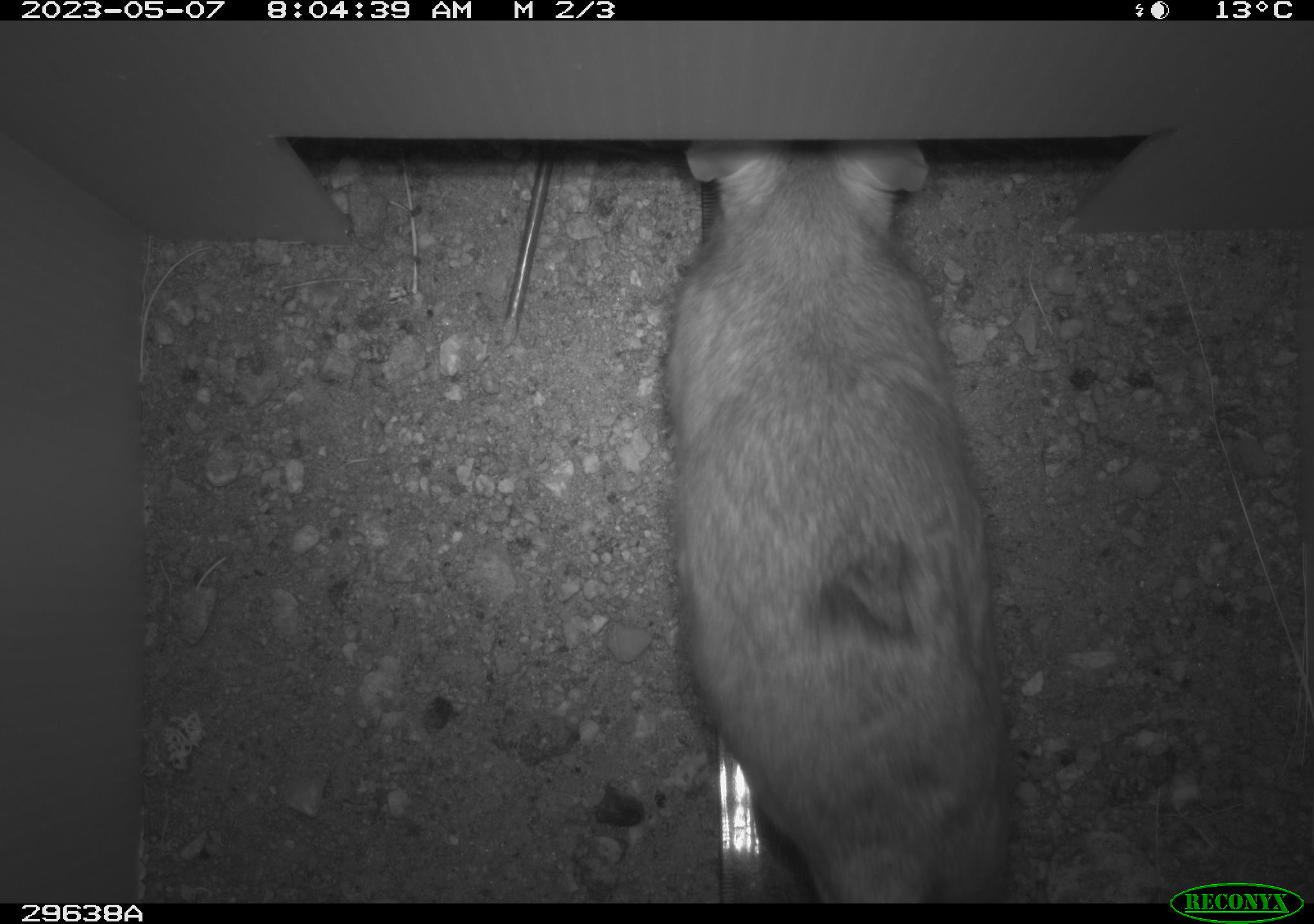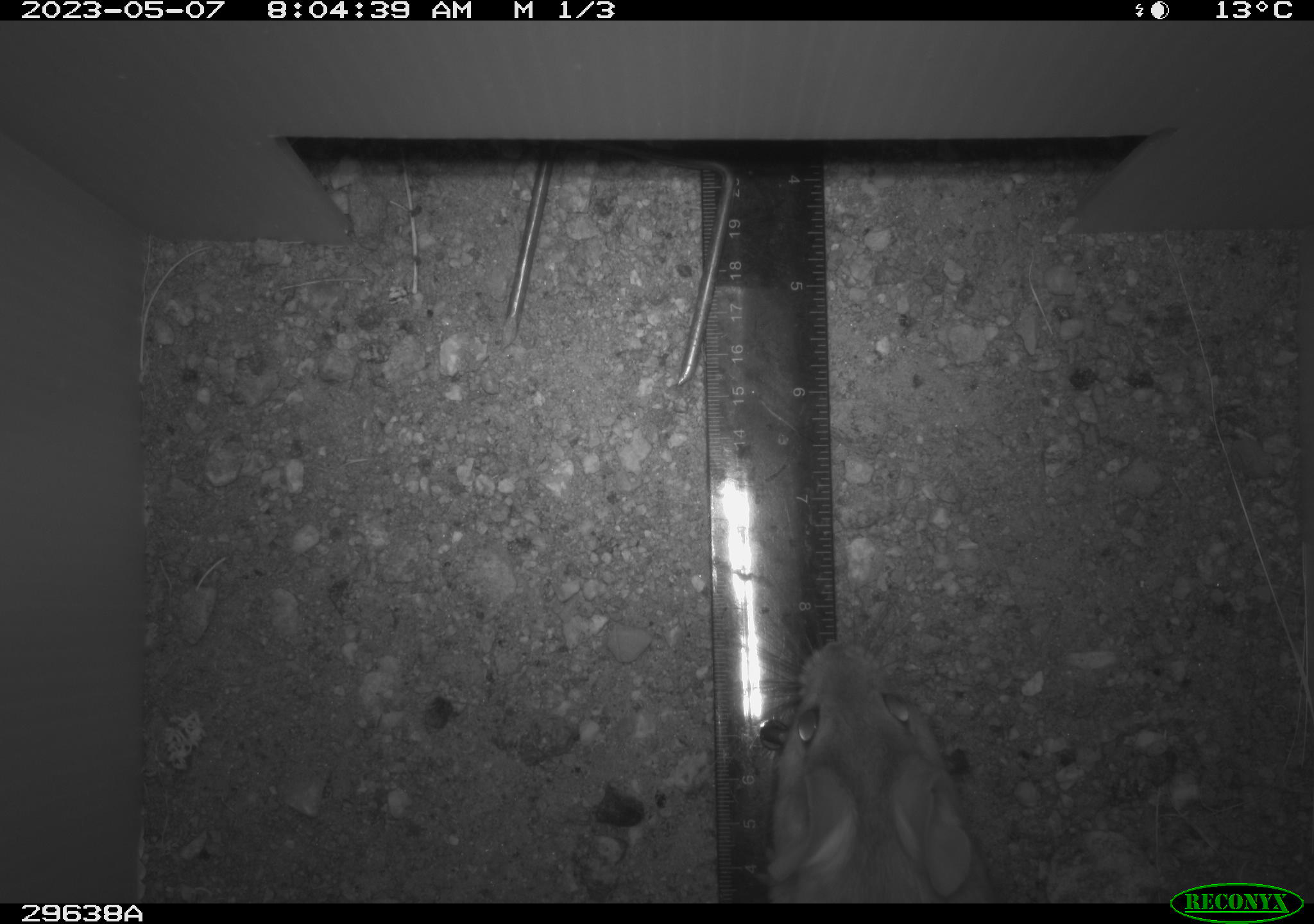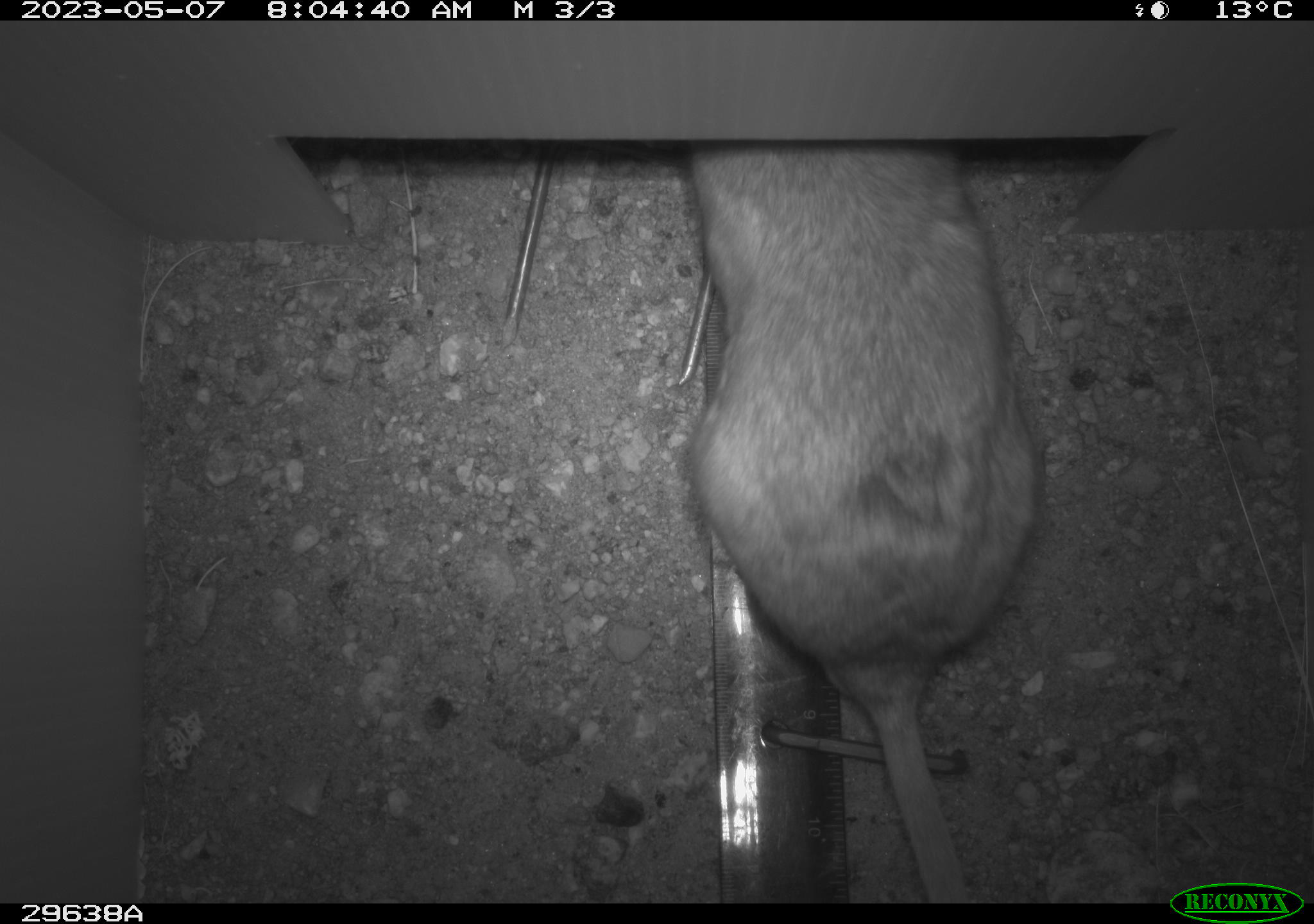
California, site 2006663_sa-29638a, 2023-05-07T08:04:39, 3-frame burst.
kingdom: Animalia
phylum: Chordata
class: Mammalia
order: Rodentia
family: Cricetidae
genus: Neotoma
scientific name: Neotoma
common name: pack rat or woodrat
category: neotoma species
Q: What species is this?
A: Neotoma species (pack rat or woodrat) (Neotoma).